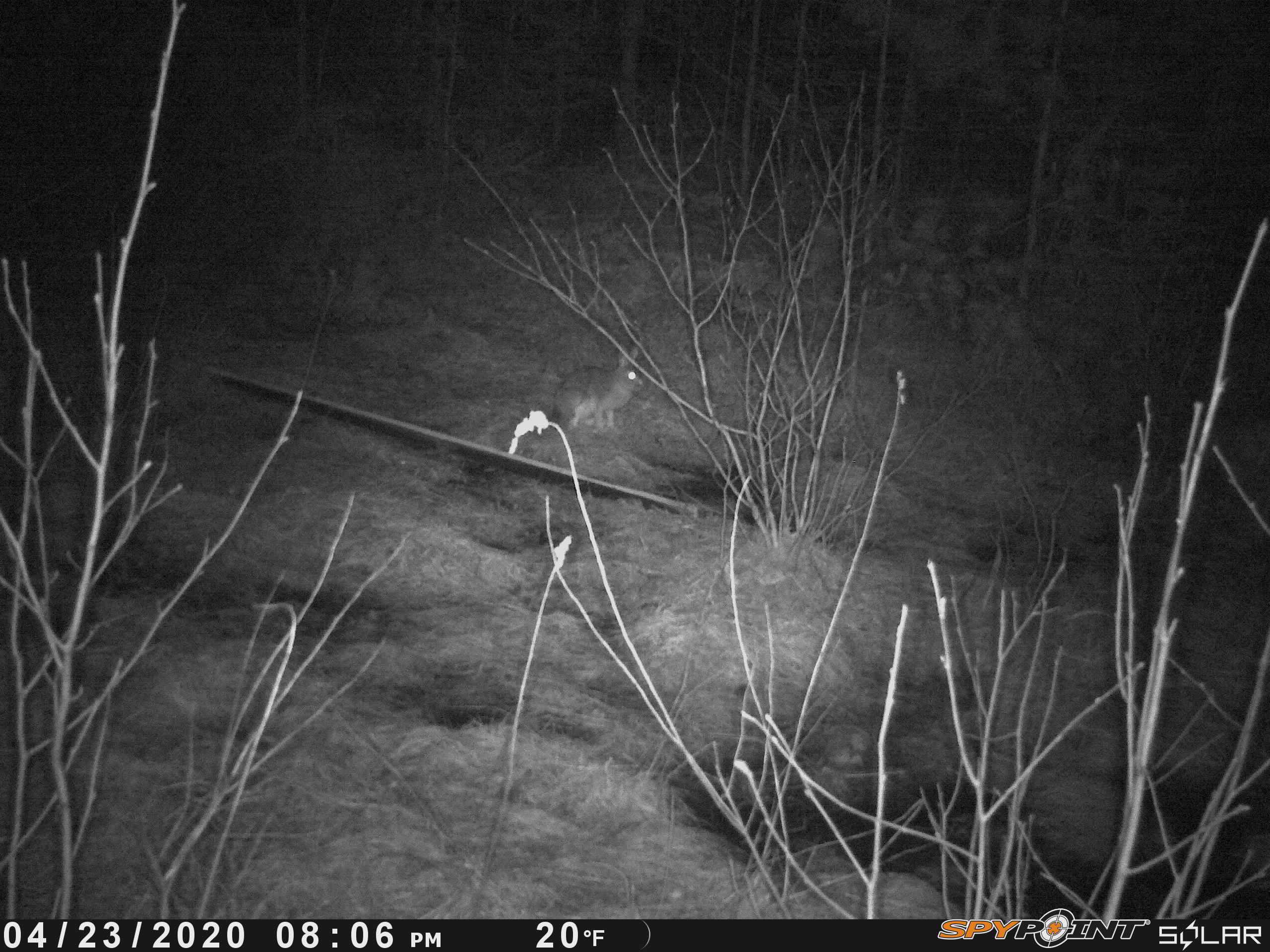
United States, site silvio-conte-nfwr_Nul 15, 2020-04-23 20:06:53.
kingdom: Animalia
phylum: Chordata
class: Mammalia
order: Lagomorpha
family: Leporidae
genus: Lepus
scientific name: Lepus americanus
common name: snowshoe hare